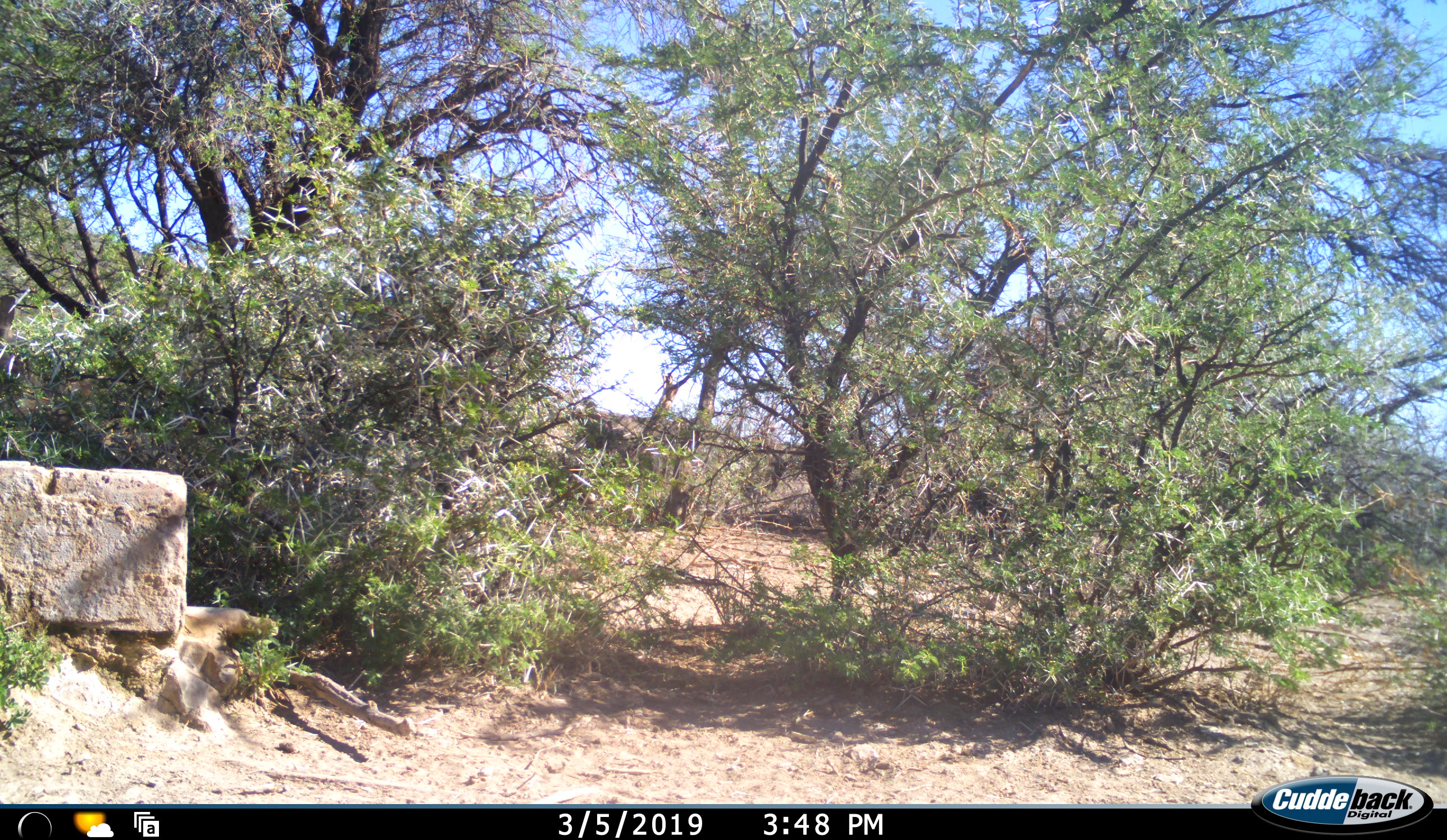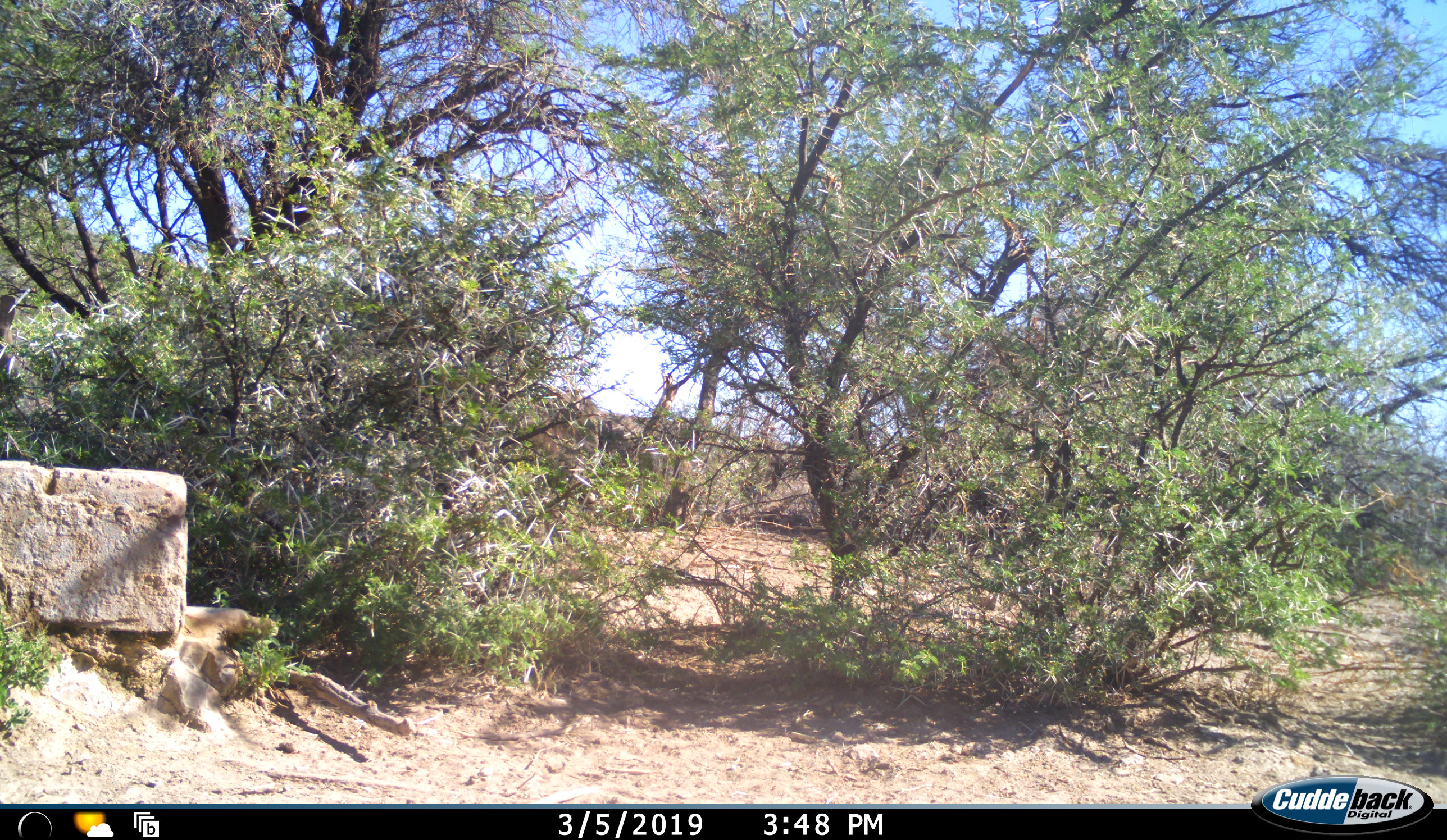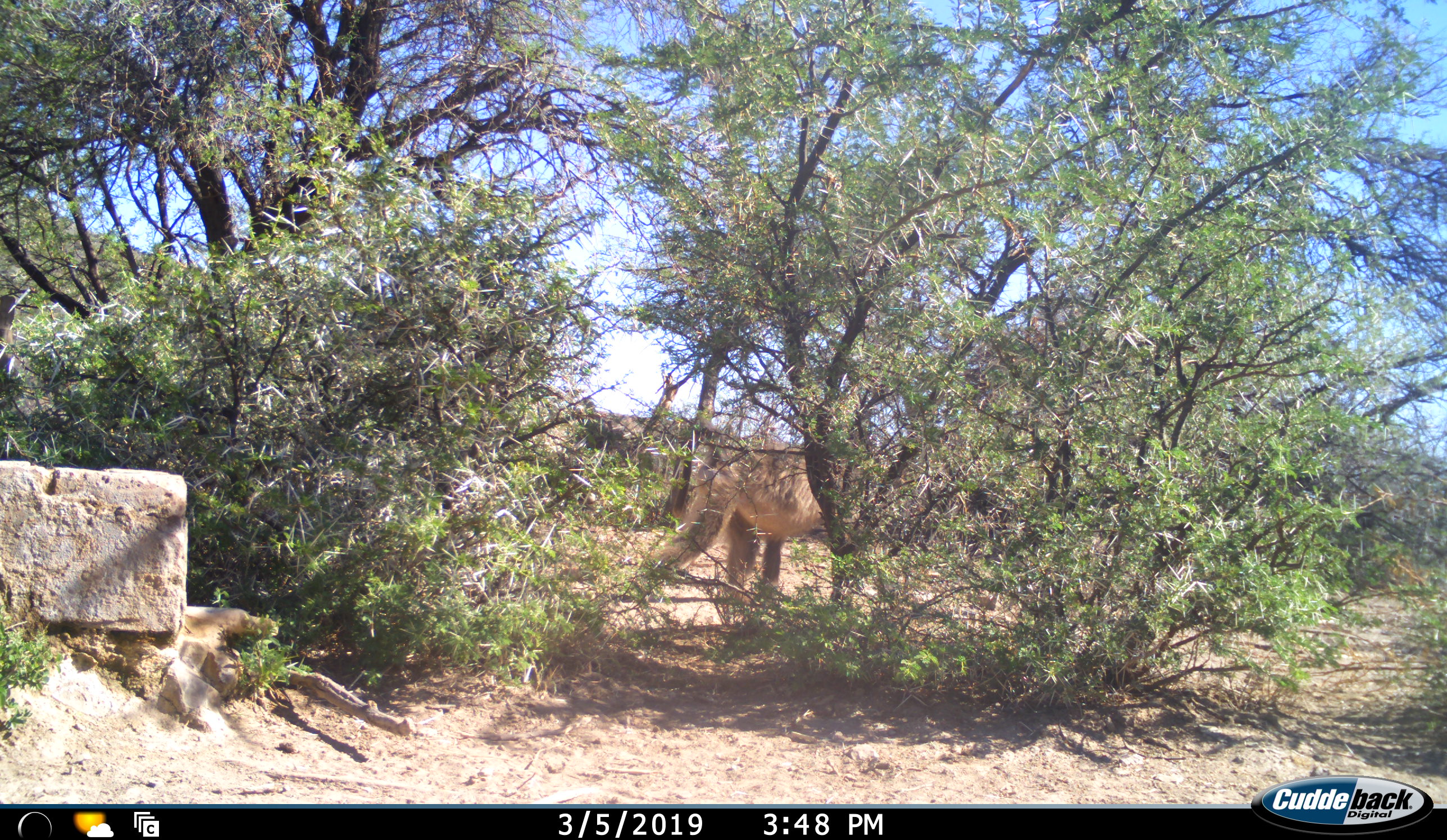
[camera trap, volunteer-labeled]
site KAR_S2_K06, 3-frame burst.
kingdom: Animalia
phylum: Chordata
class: Mammalia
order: Primates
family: Cercopithecidae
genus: Papio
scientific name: Papio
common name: baboon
Baboon (Papio), count 1. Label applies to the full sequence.